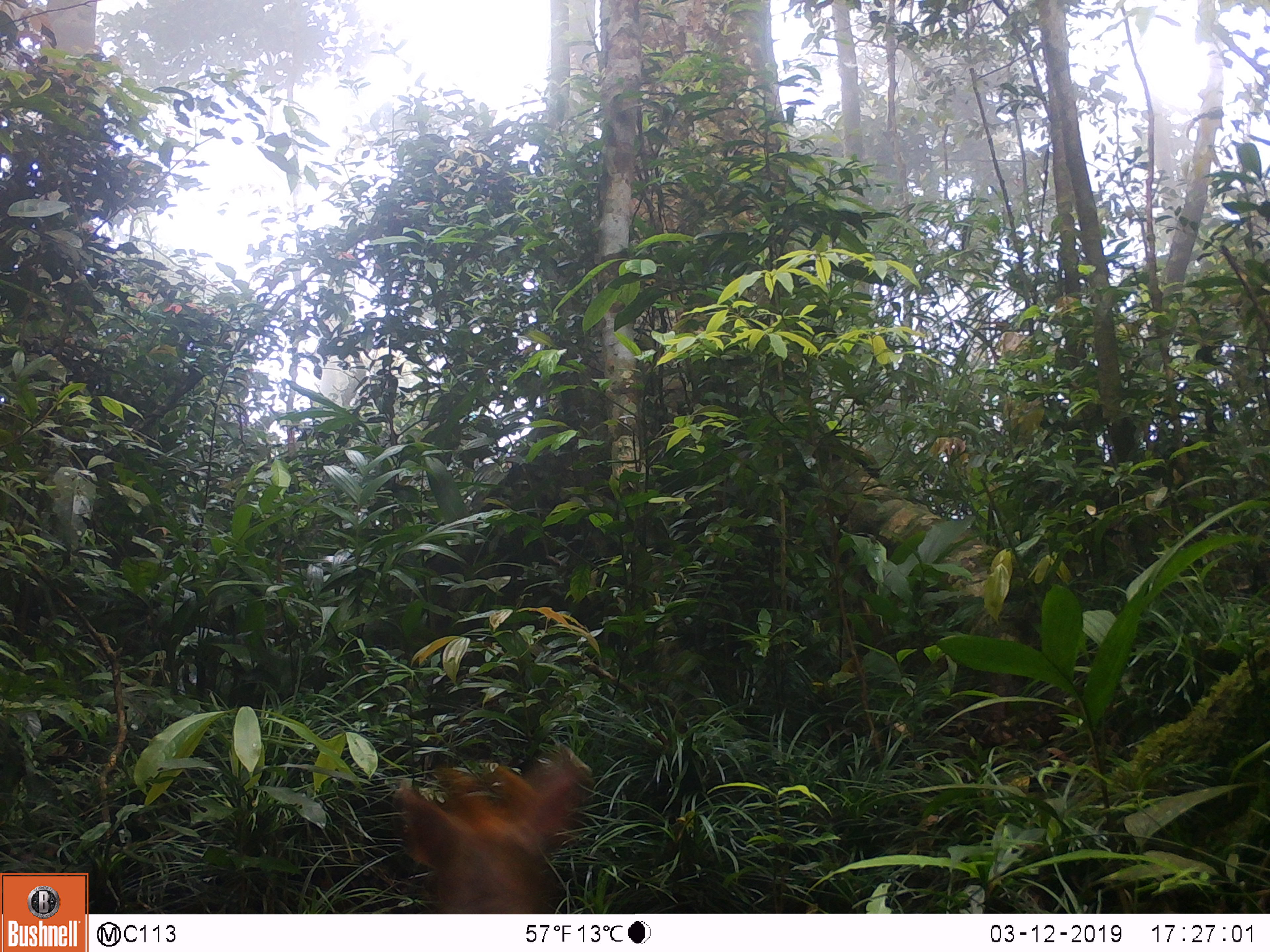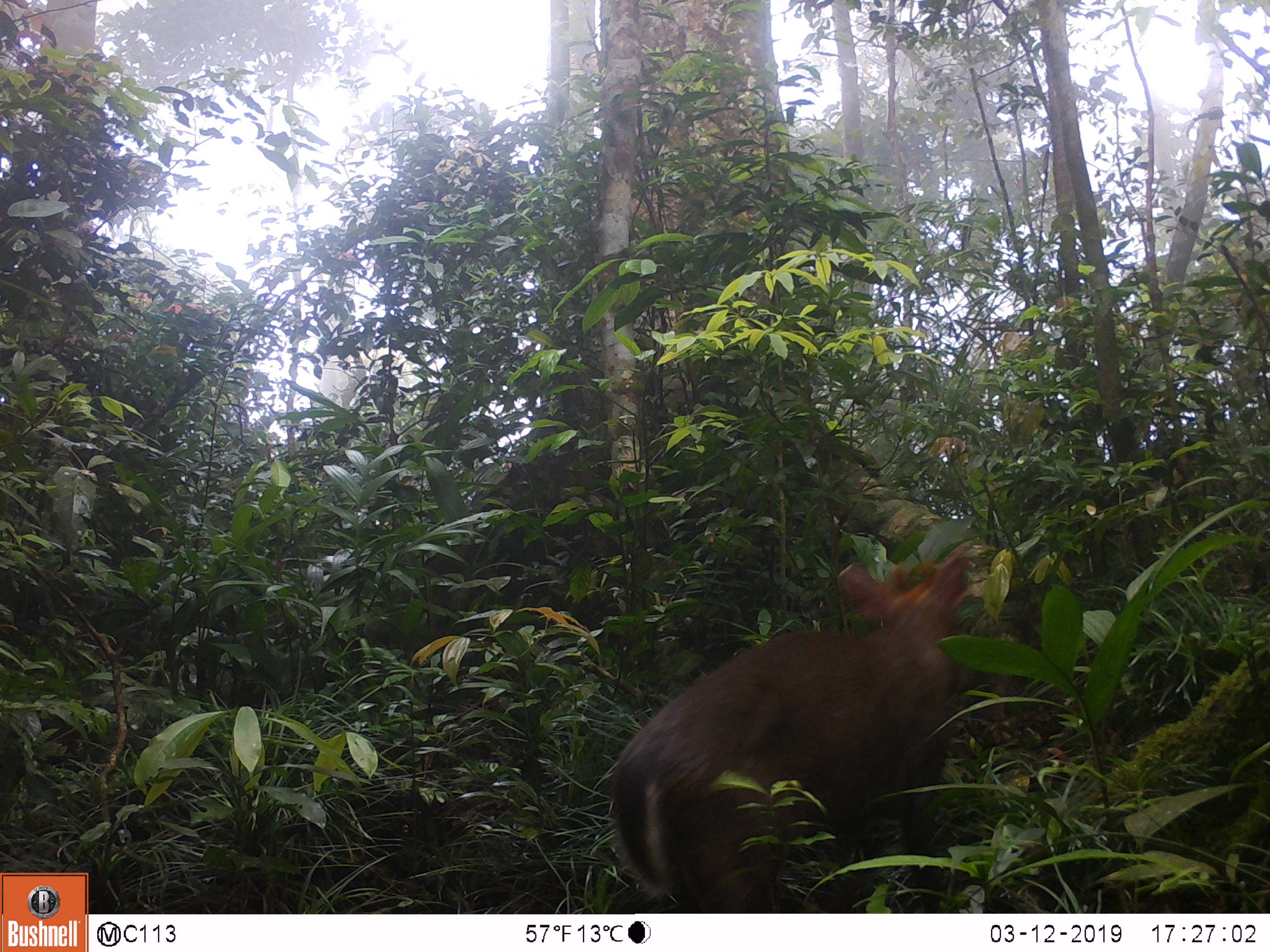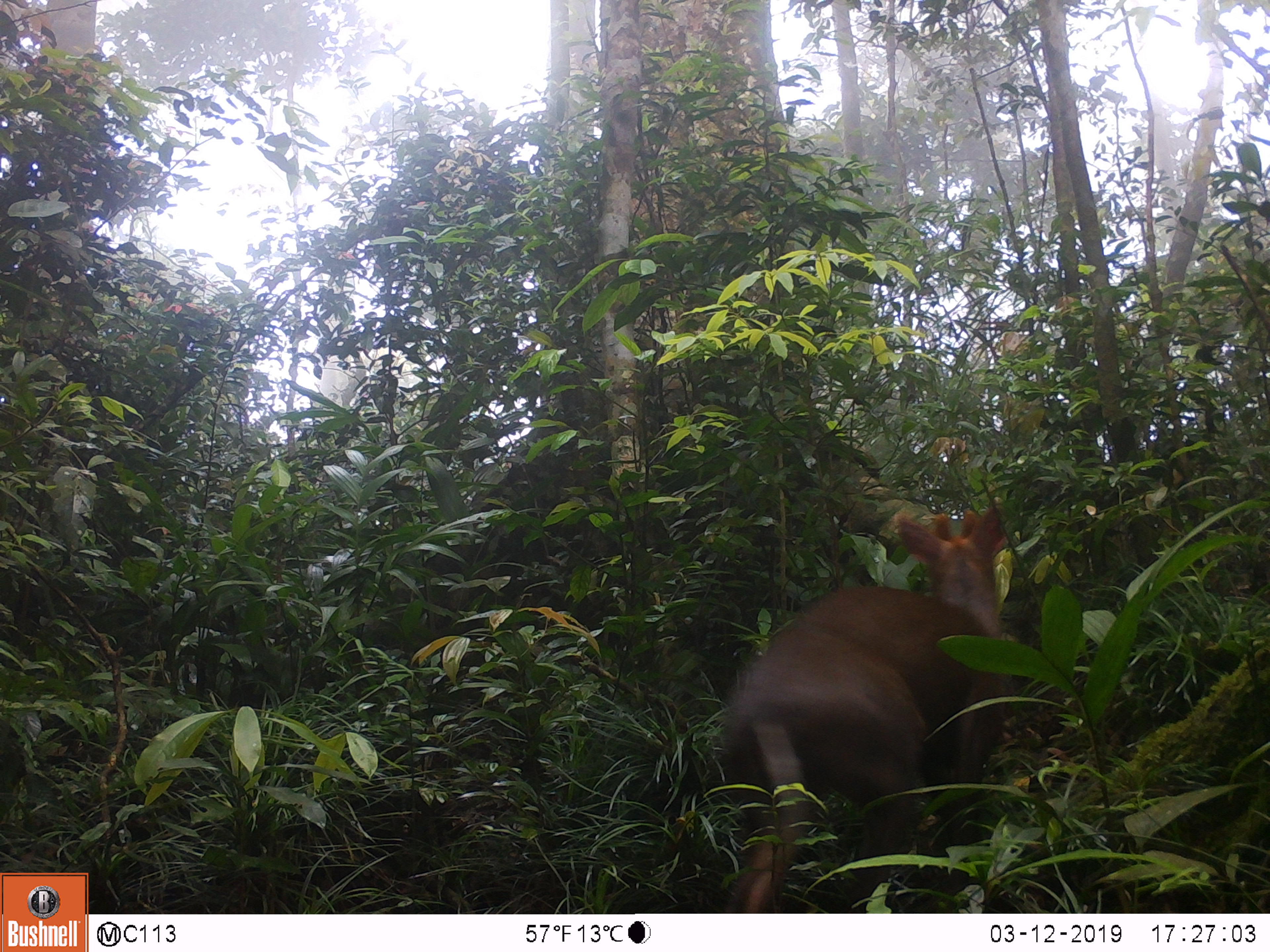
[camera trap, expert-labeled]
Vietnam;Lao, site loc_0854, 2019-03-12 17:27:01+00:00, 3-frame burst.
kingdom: Animalia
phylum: Chordata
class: Mammalia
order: Artiodactyla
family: Cervidae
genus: Muntiacus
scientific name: Muntiacus rooseveltorum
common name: roosevelt's muntjac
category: roosevelts muntjac group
Roosevelts muntjac group (roosevelt's muntjac) (Muntiacus rooseveltorum). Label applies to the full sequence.